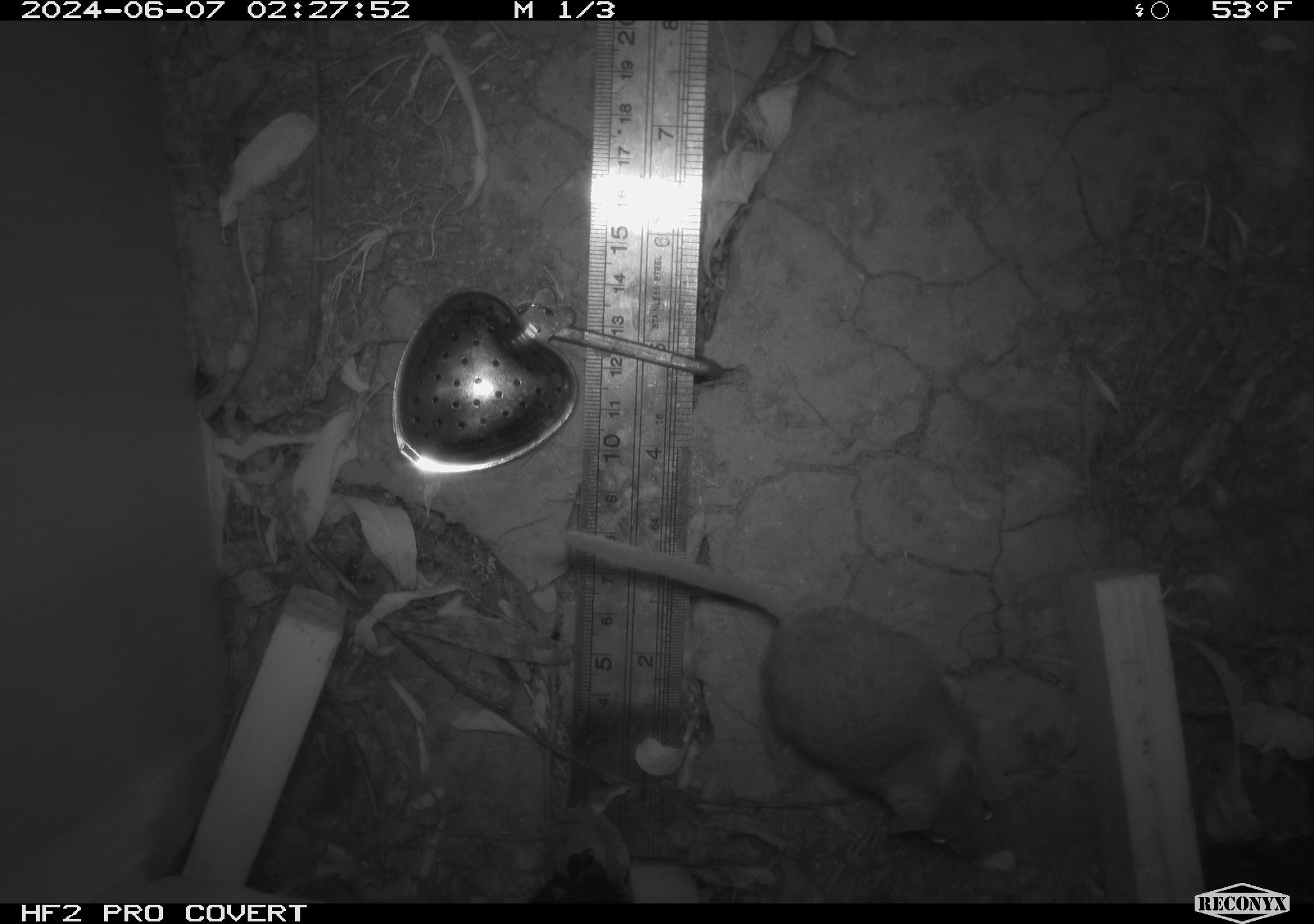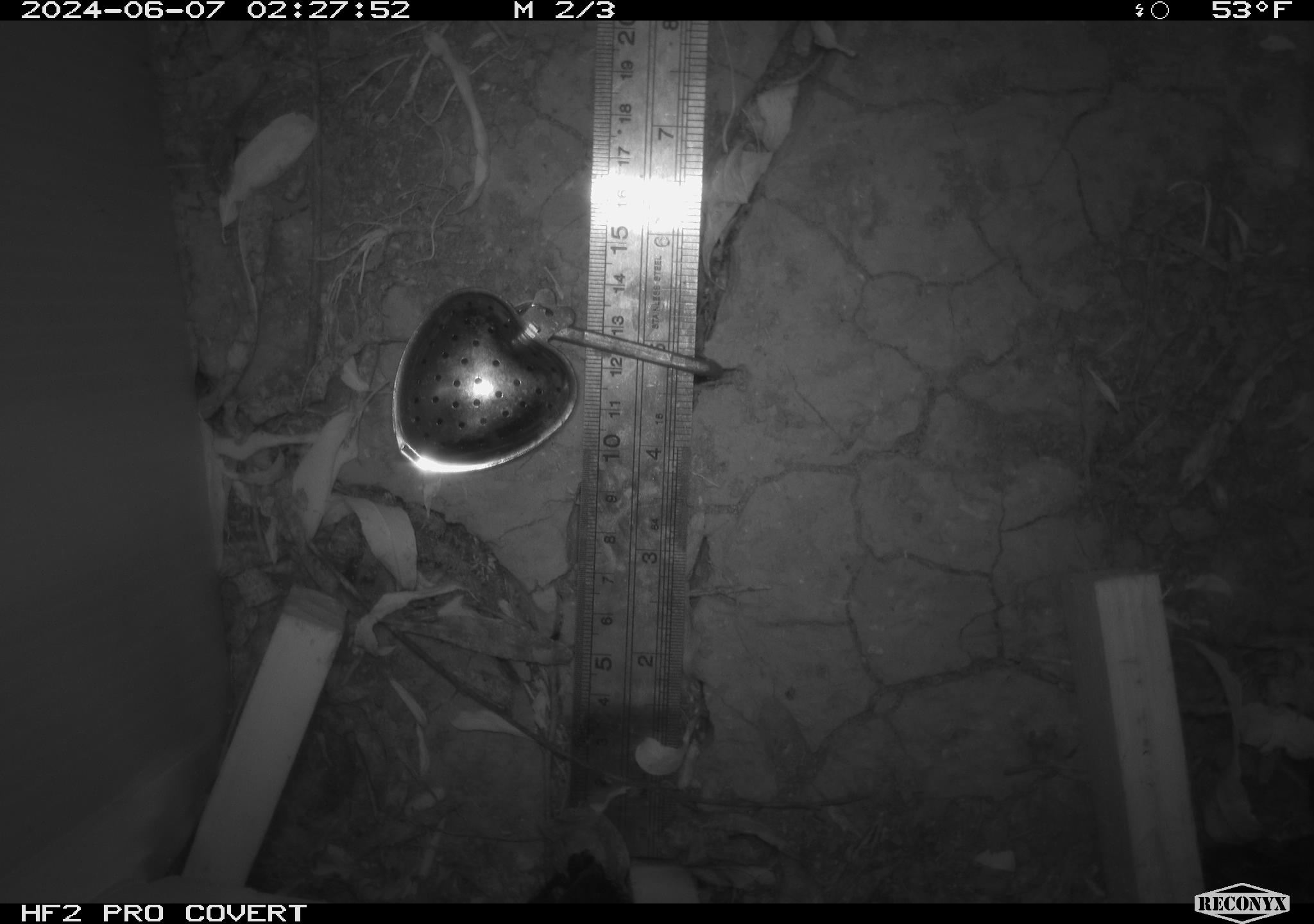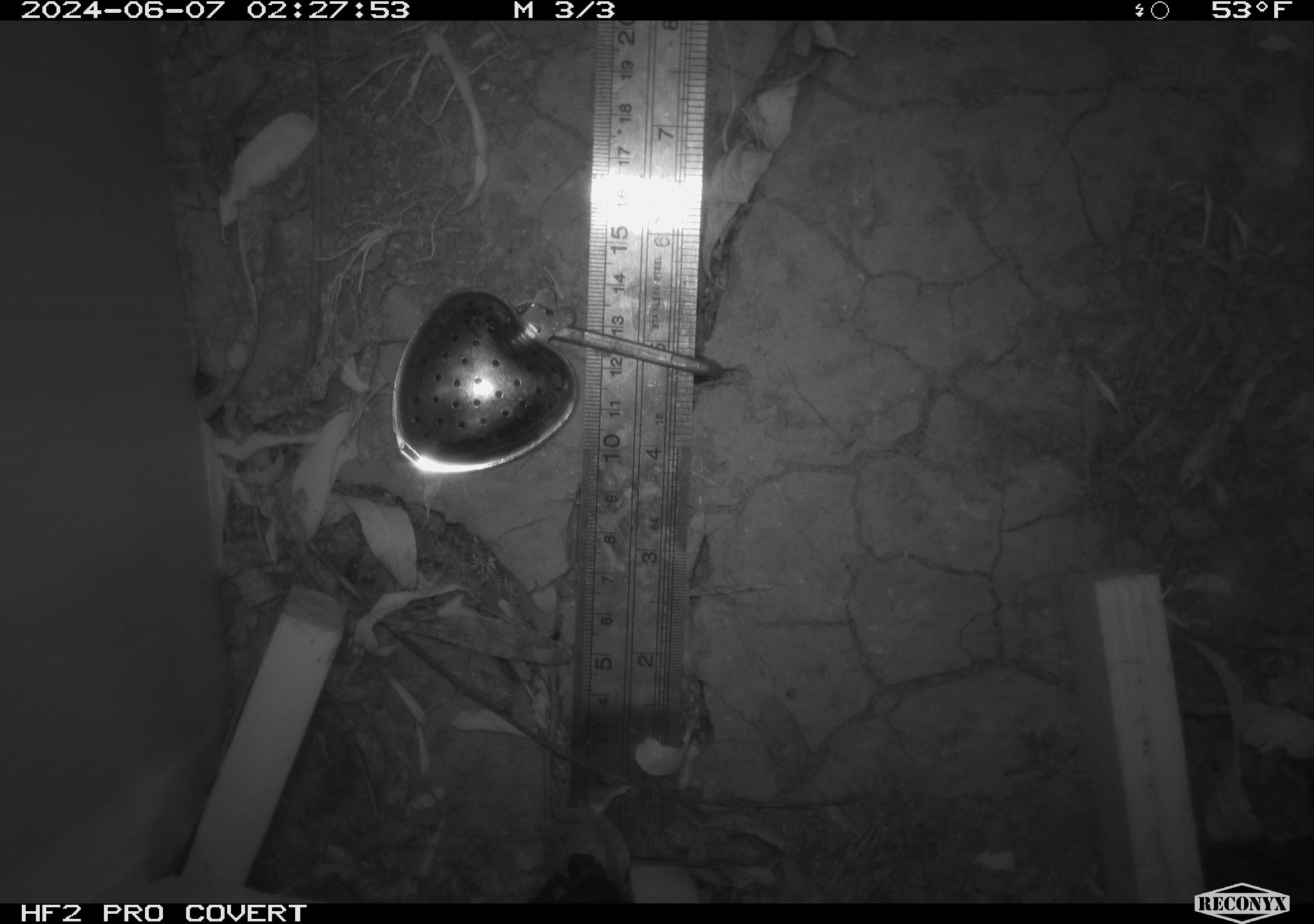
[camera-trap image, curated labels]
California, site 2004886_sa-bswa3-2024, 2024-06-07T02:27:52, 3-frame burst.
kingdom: Animalia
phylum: Chordata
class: Mammalia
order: Rodentia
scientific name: Rodentia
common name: mouse species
Mouse species (Rodentia).